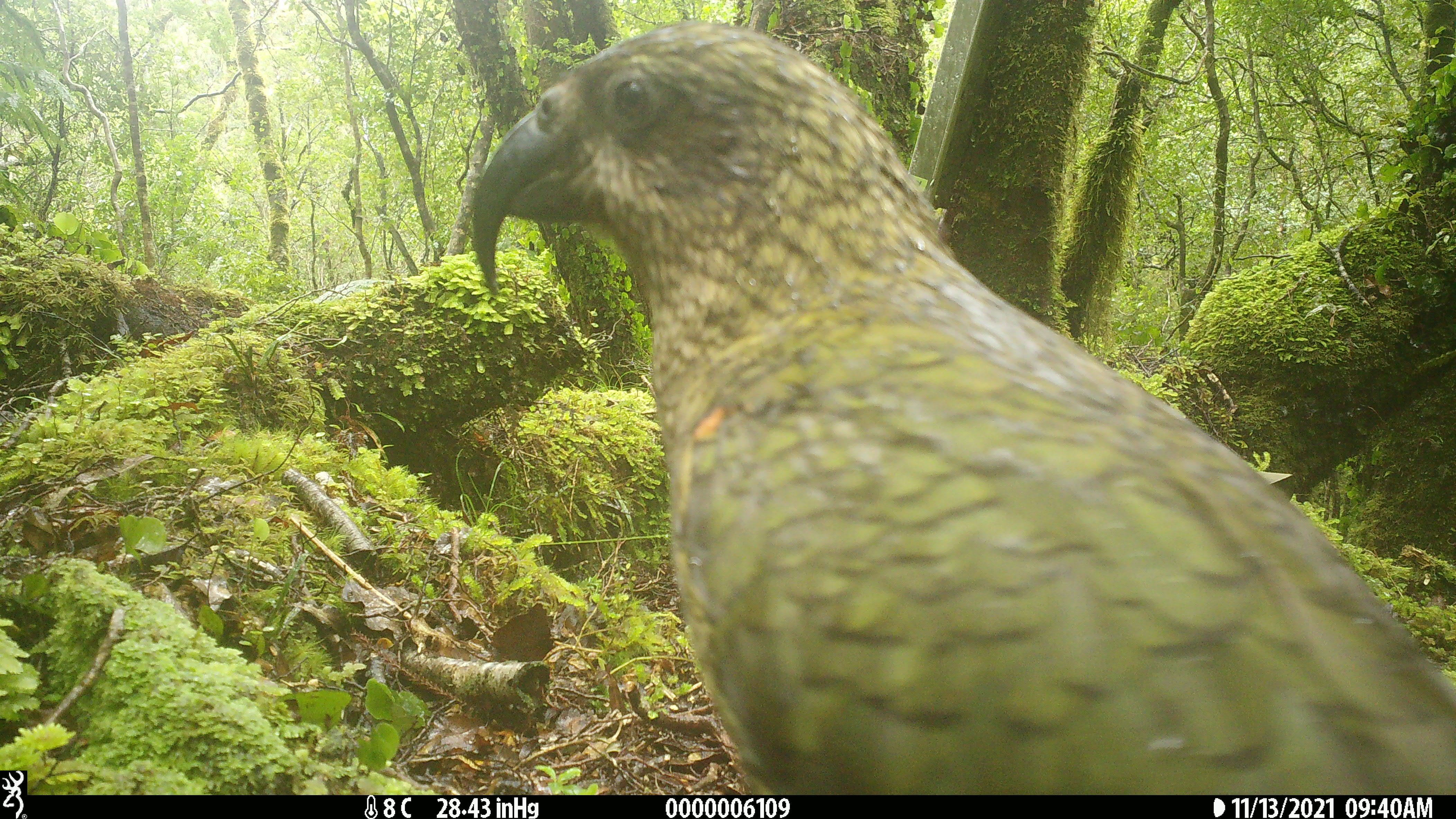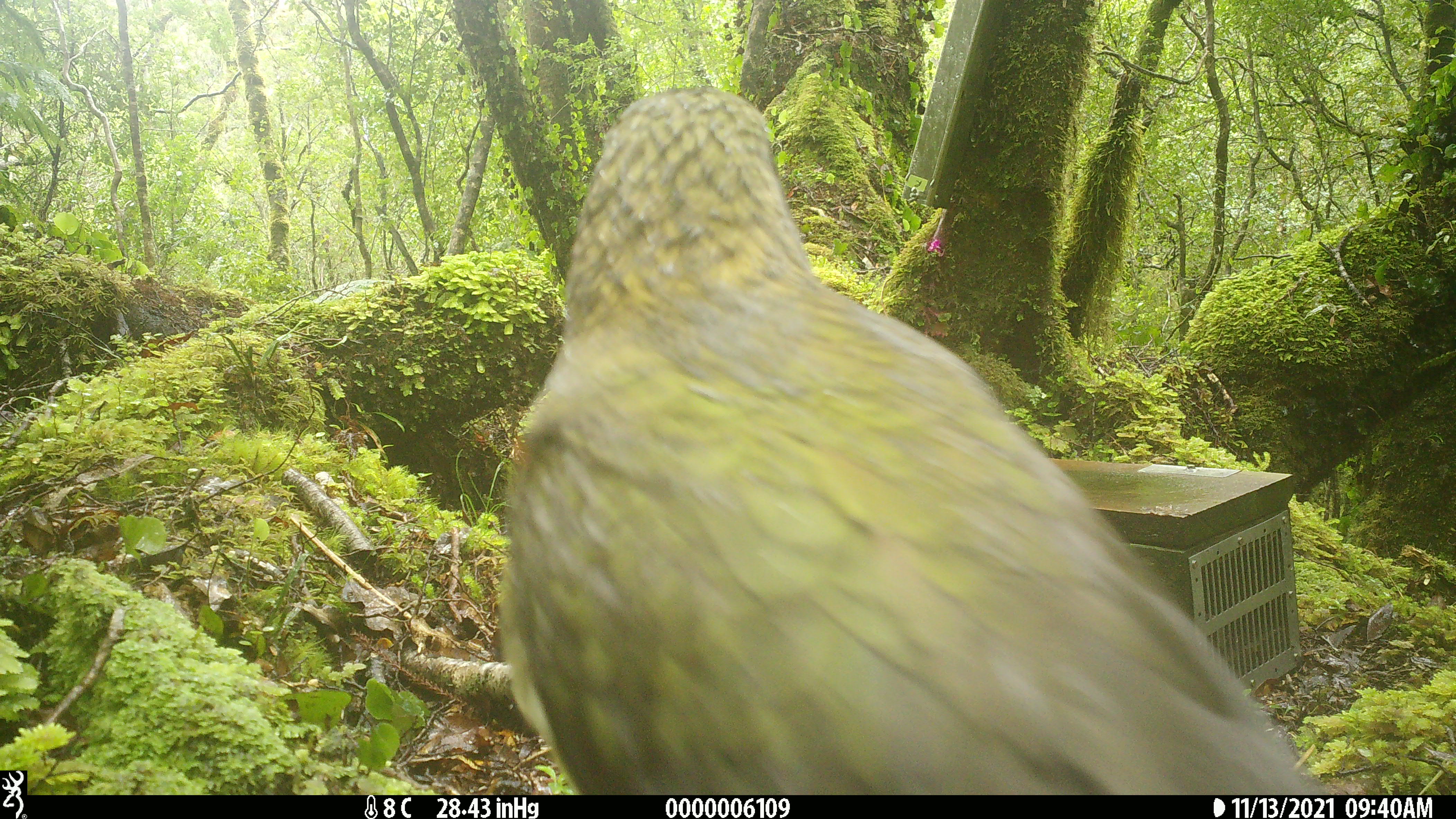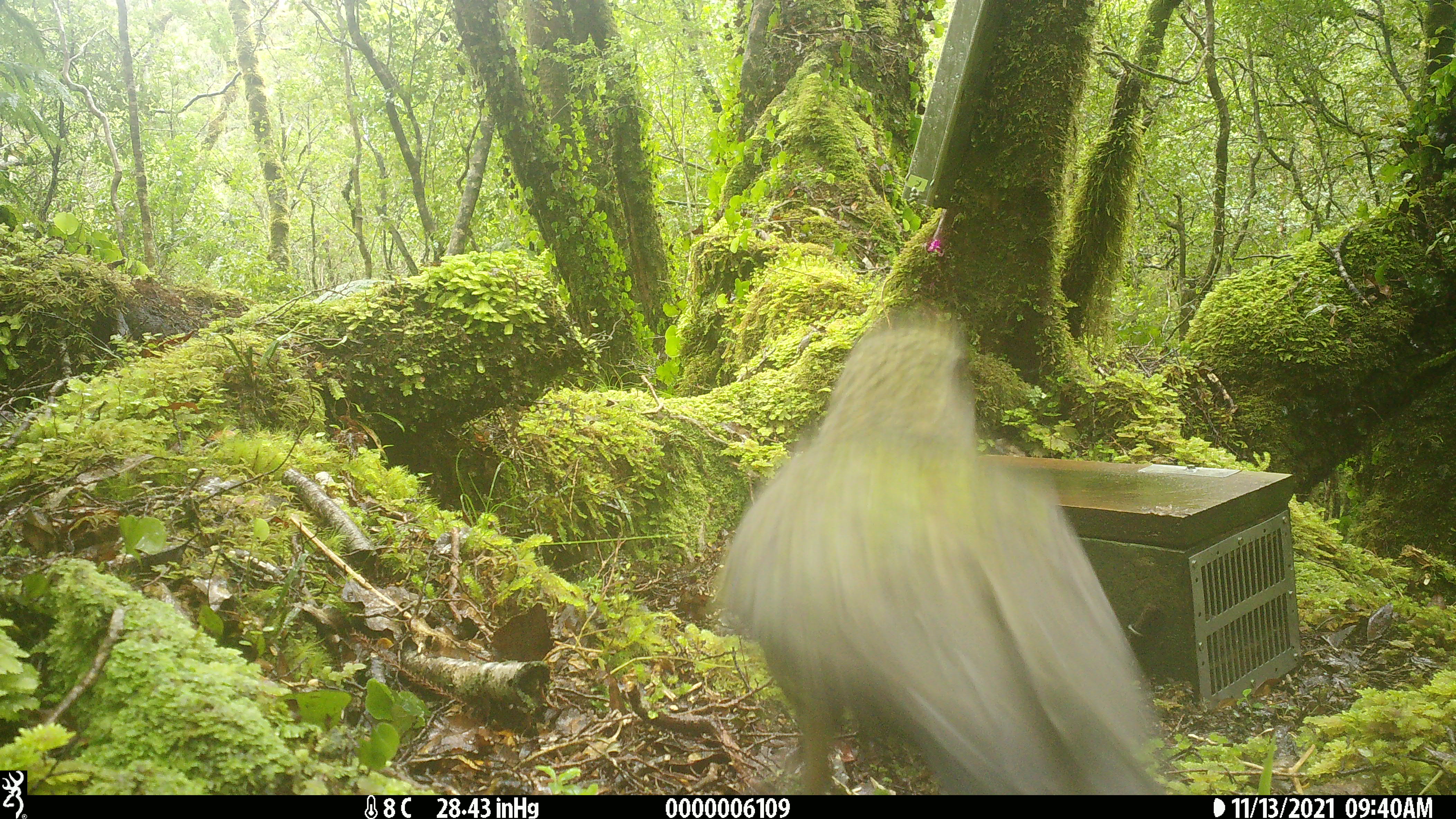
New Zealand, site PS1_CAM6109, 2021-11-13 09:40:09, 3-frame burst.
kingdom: Animalia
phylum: Chordata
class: Aves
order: Psittaciformes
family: Strigopidae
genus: Nestor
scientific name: Nestor notabilis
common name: kea